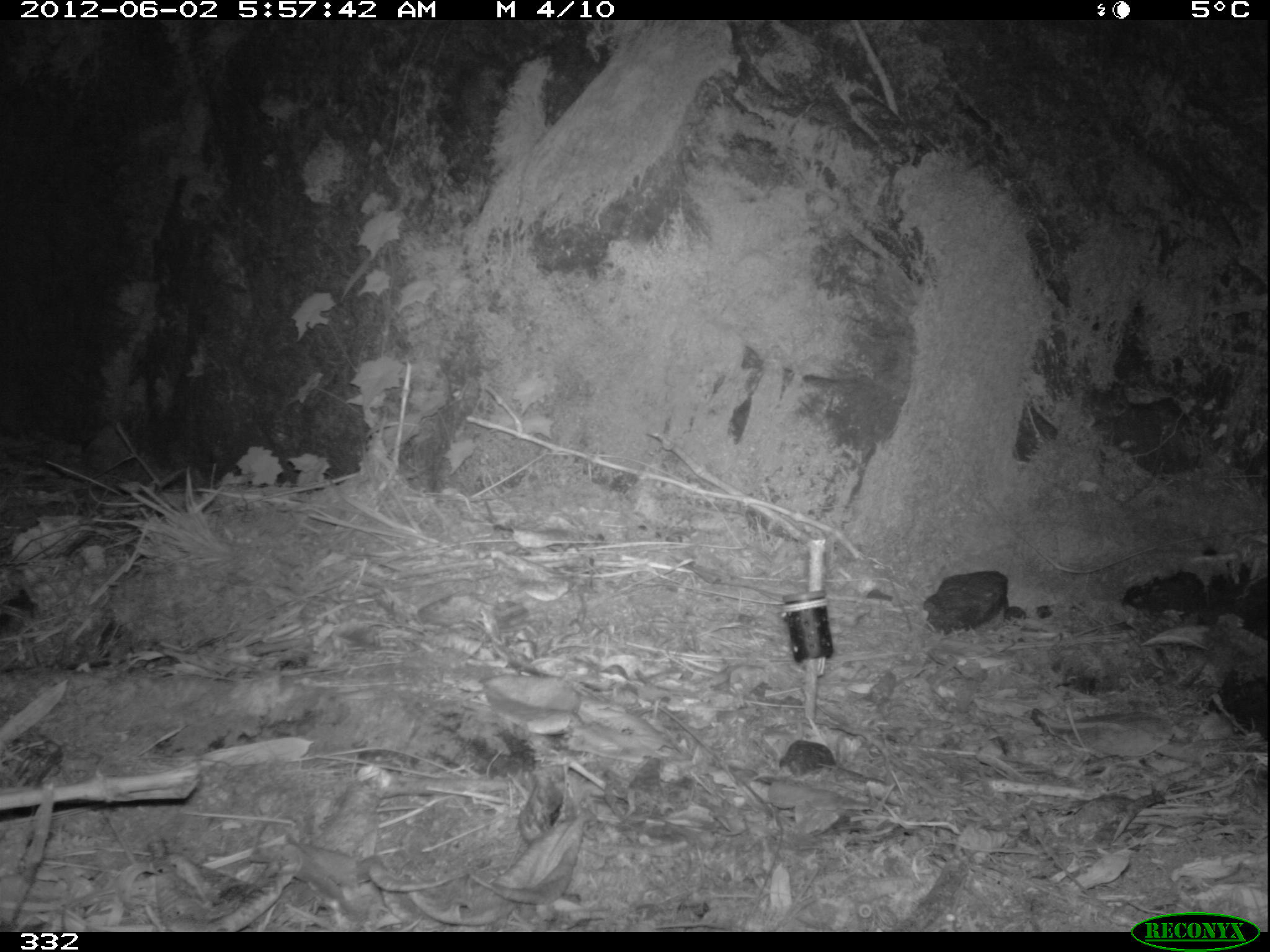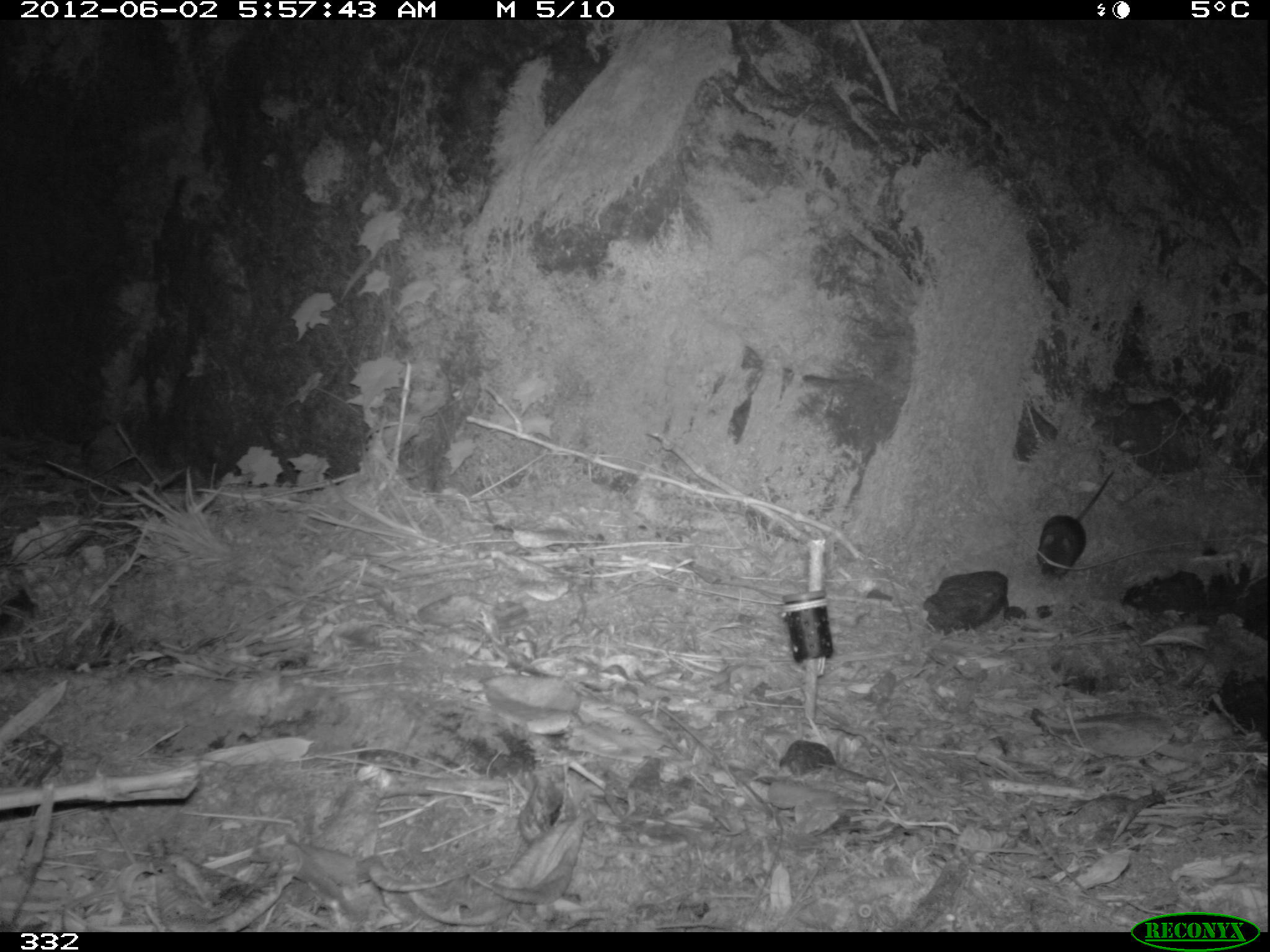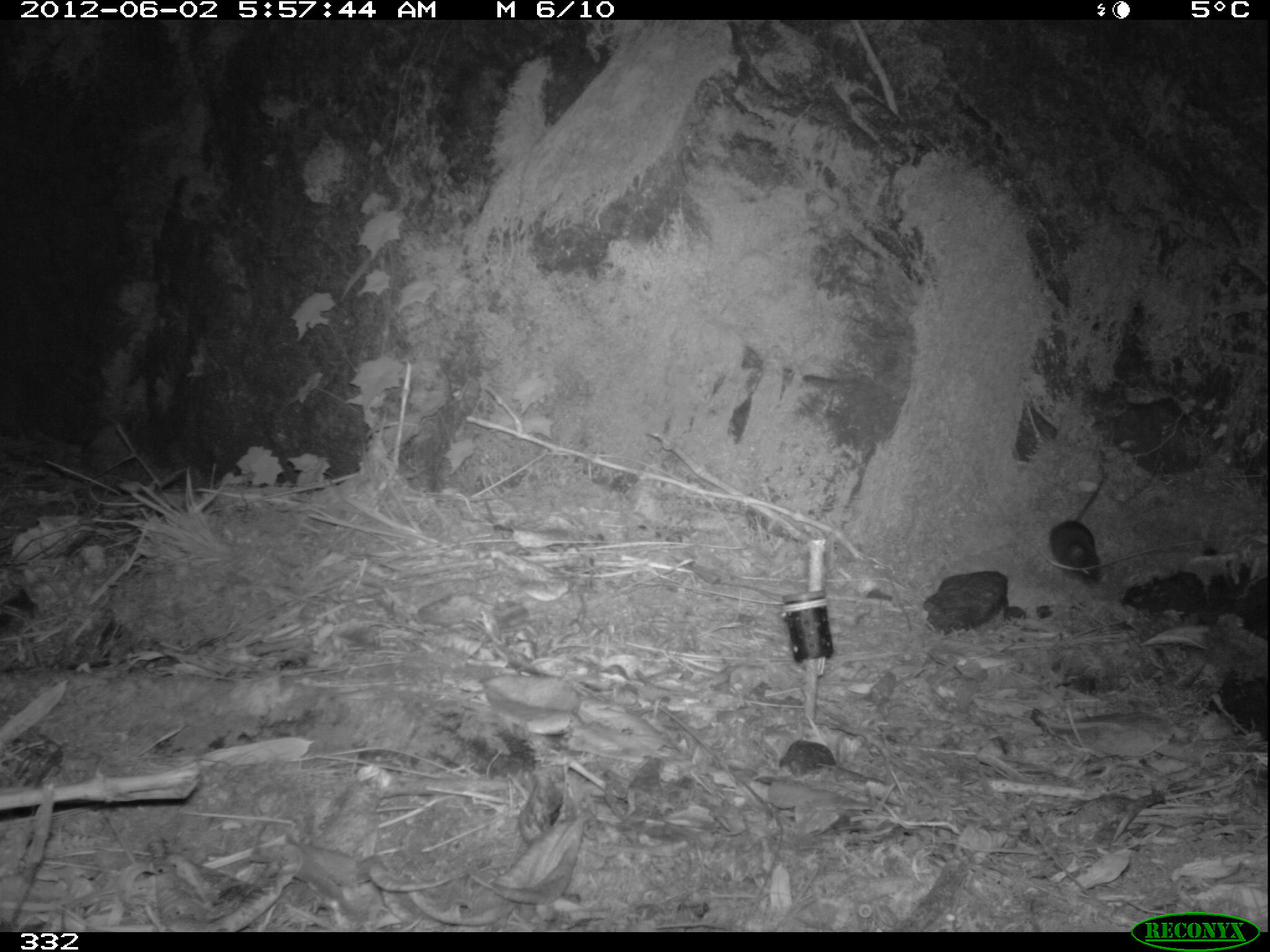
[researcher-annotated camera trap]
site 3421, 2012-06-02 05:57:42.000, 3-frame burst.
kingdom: Animalia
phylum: Chordata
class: Mammalia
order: Rodentia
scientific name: Rodentia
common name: rodents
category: unknown rodent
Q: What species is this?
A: Unknown rodent (rodents) (Rodentia).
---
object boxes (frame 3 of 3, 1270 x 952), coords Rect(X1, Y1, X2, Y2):
unknown rodent: Rect(1046, 479, 1105, 587)